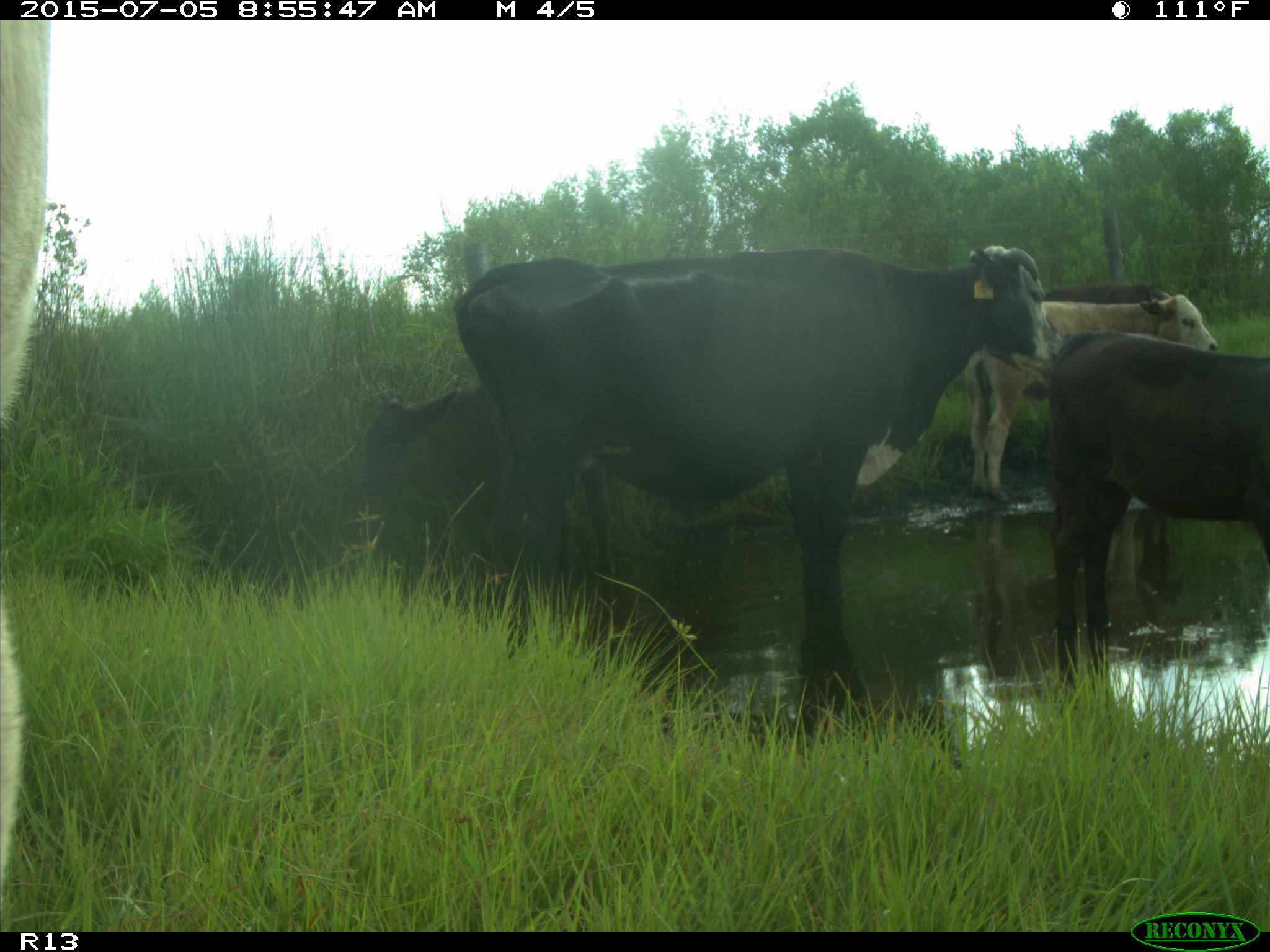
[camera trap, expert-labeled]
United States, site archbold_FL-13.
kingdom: Animalia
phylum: Chordata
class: Mammalia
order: Artiodactyla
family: Bovidae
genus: Bos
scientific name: Bos taurus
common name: domestic cow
Bos taurus (domestic cow).